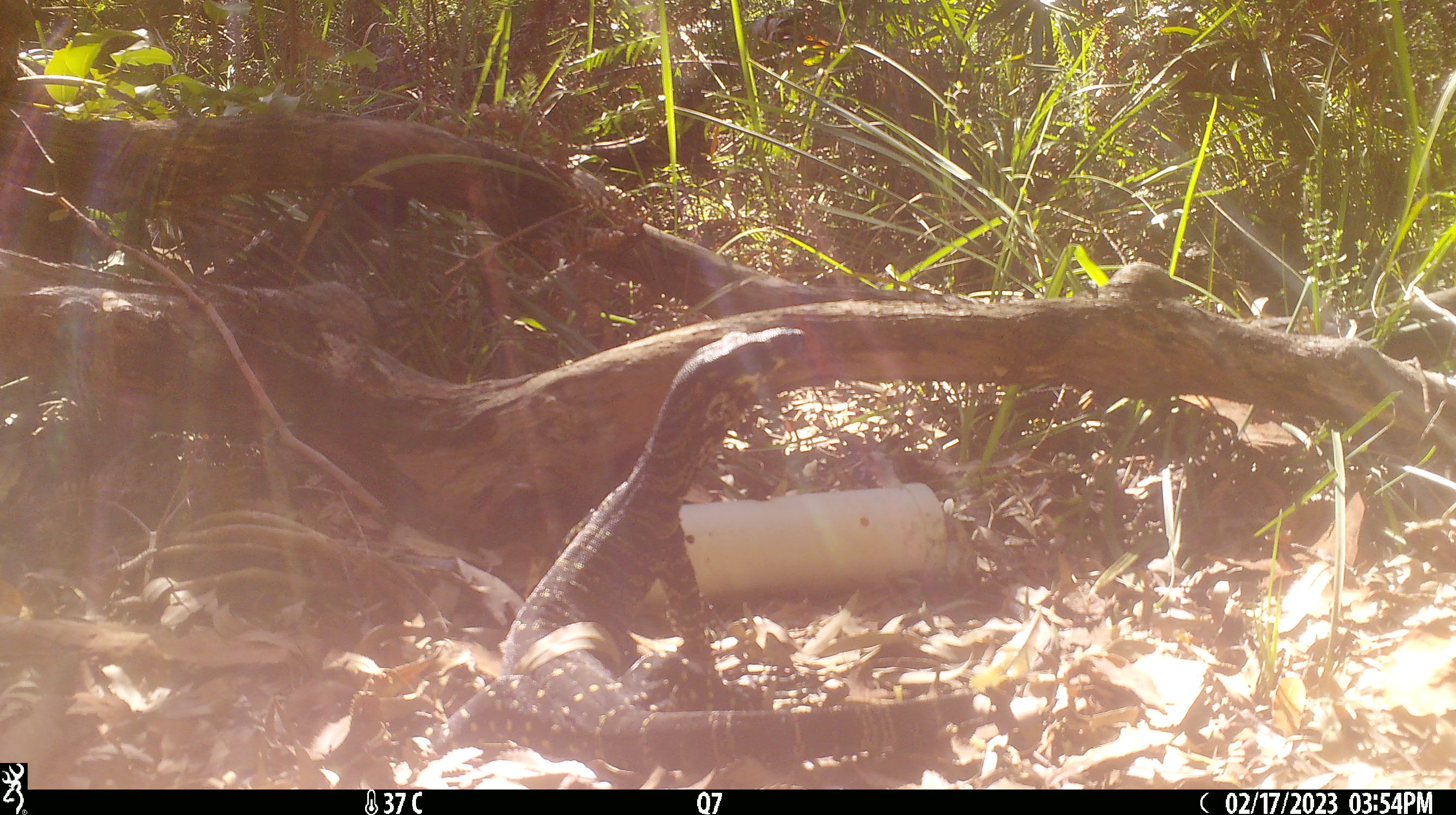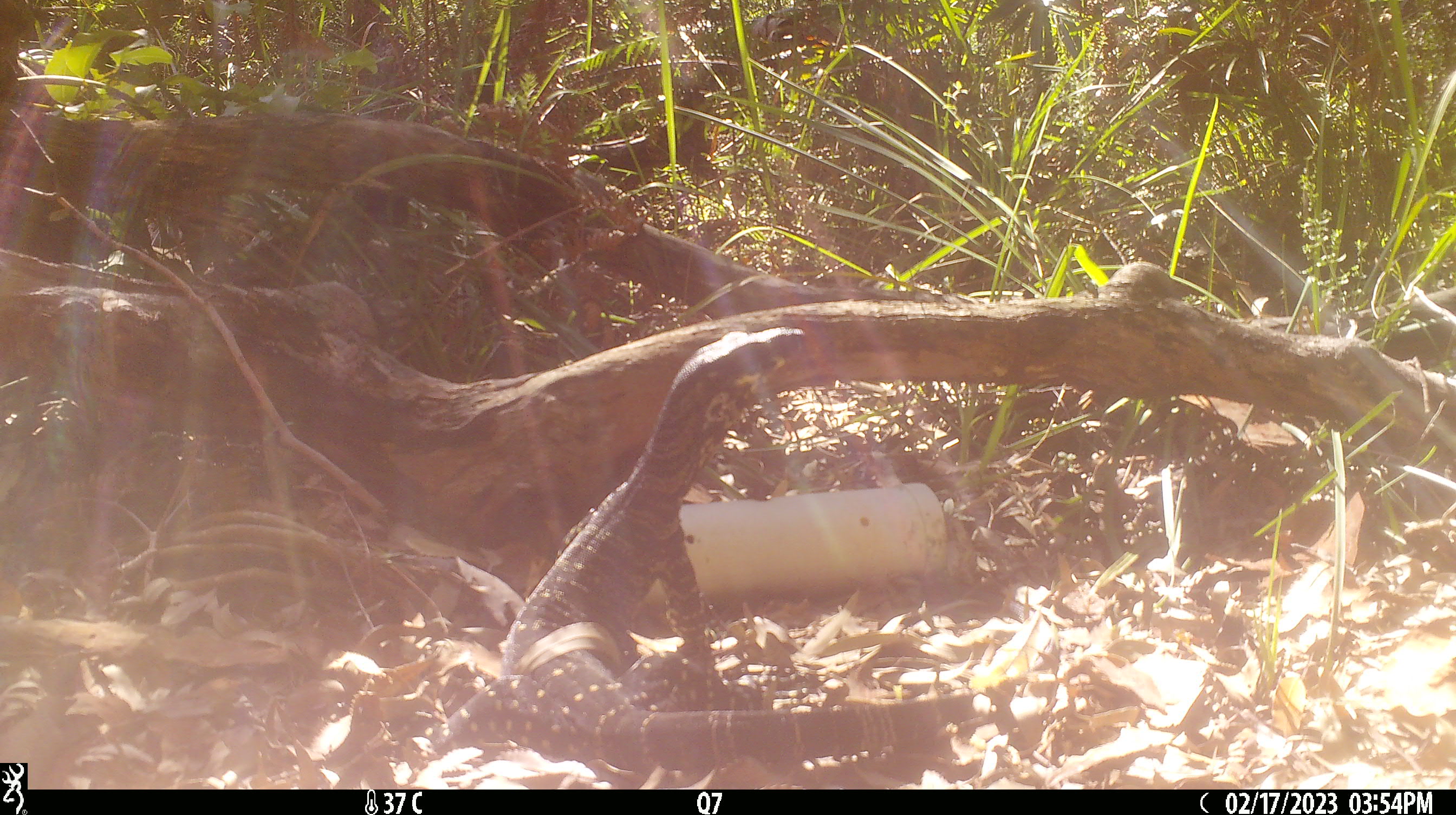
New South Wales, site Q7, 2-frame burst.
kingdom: Animalia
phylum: Chordata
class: Reptilia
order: Squamata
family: Varanidae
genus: Varanus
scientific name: Varanus varius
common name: lace monitor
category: goanna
Goanna (lace monitor) (Varanus varius).